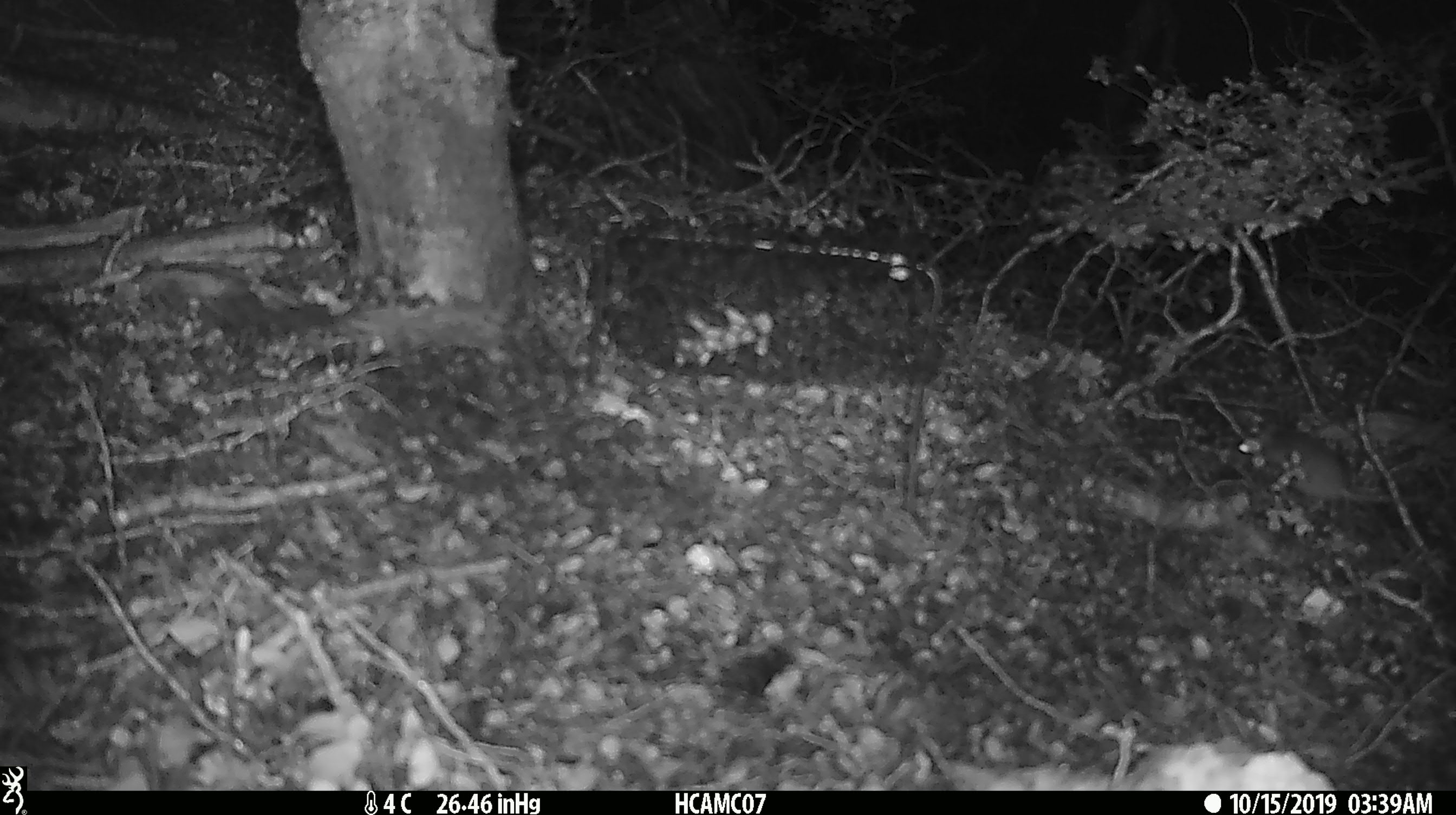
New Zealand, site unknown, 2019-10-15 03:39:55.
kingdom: Animalia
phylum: Chordata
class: Mammalia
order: Rodentia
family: Muridae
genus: Mus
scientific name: Mus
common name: mouse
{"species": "mouse (Mus)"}